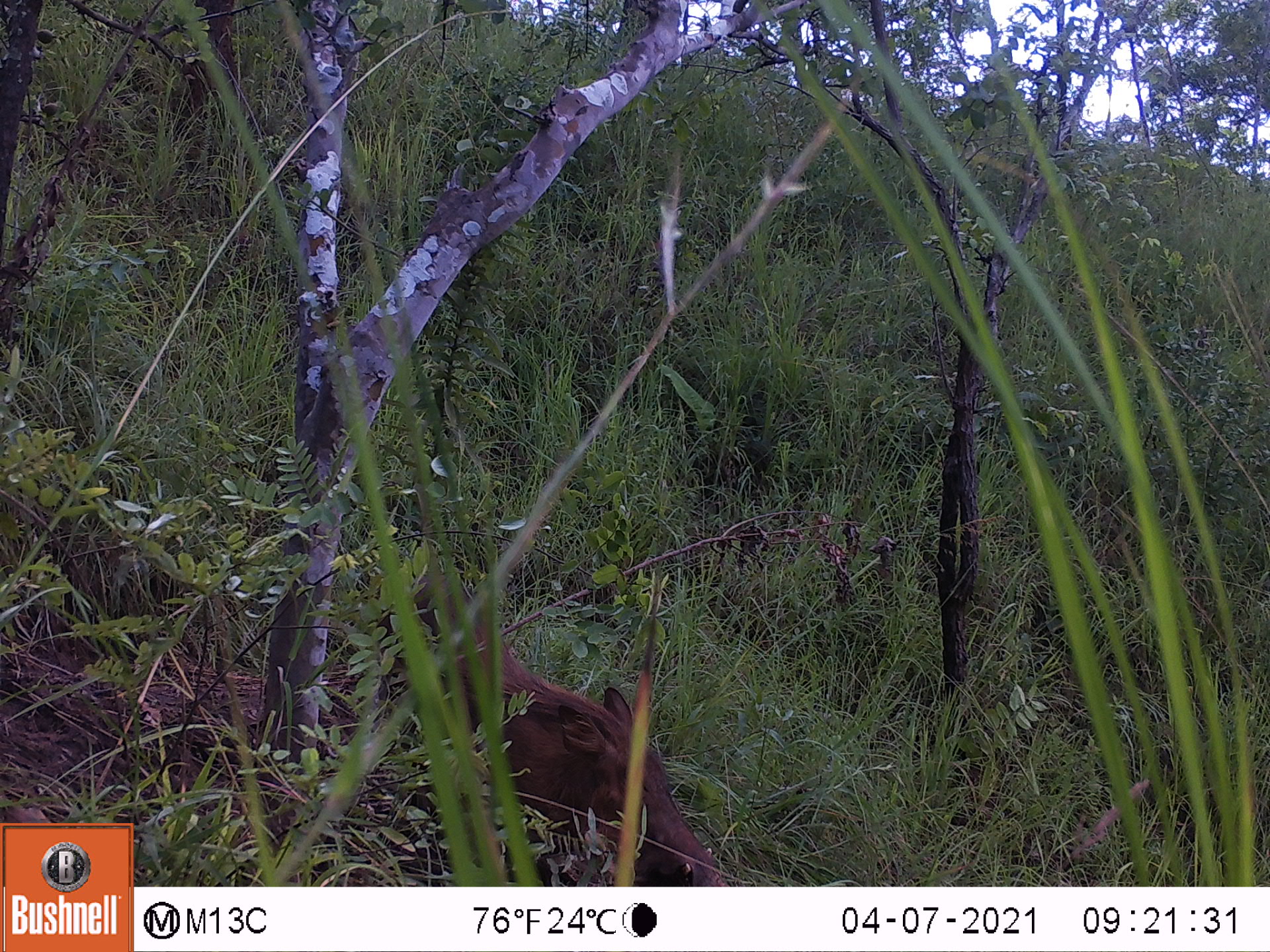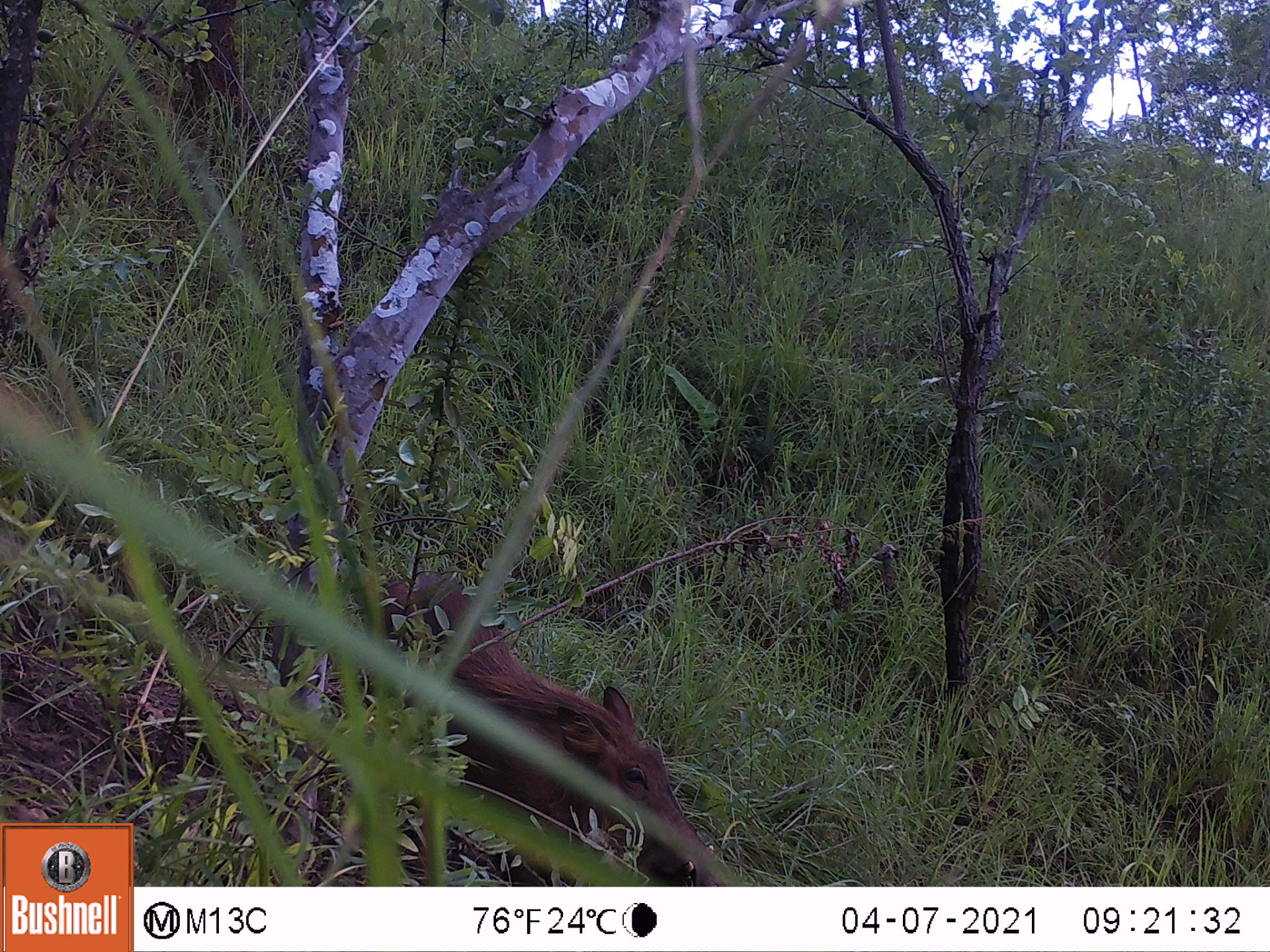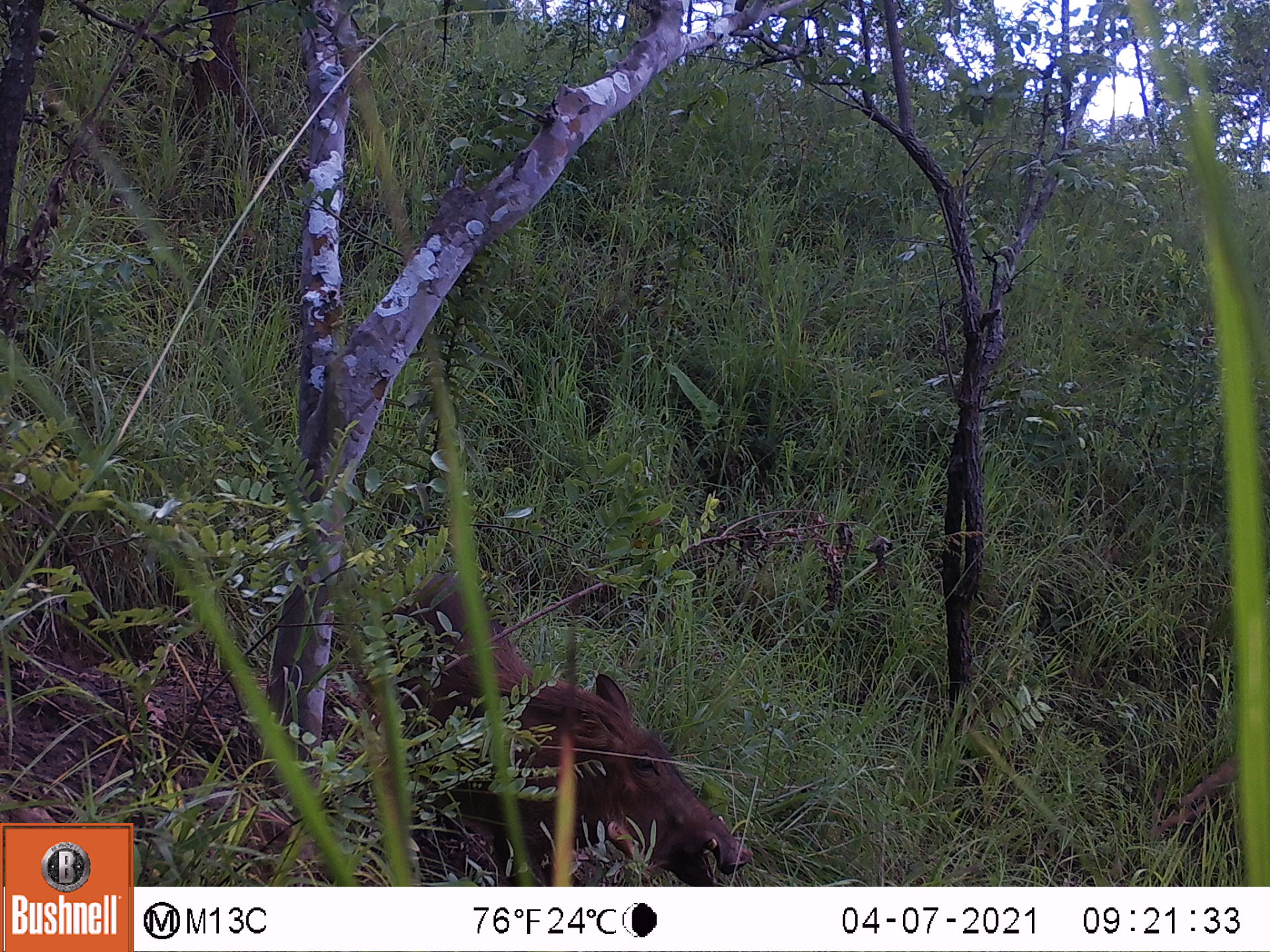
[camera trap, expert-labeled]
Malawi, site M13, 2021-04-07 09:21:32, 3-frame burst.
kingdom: Animalia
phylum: Chordata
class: Mammalia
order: Artiodactyla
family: Suidae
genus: Phacochoerus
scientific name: Phacochoerus africanus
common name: common warthog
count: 1